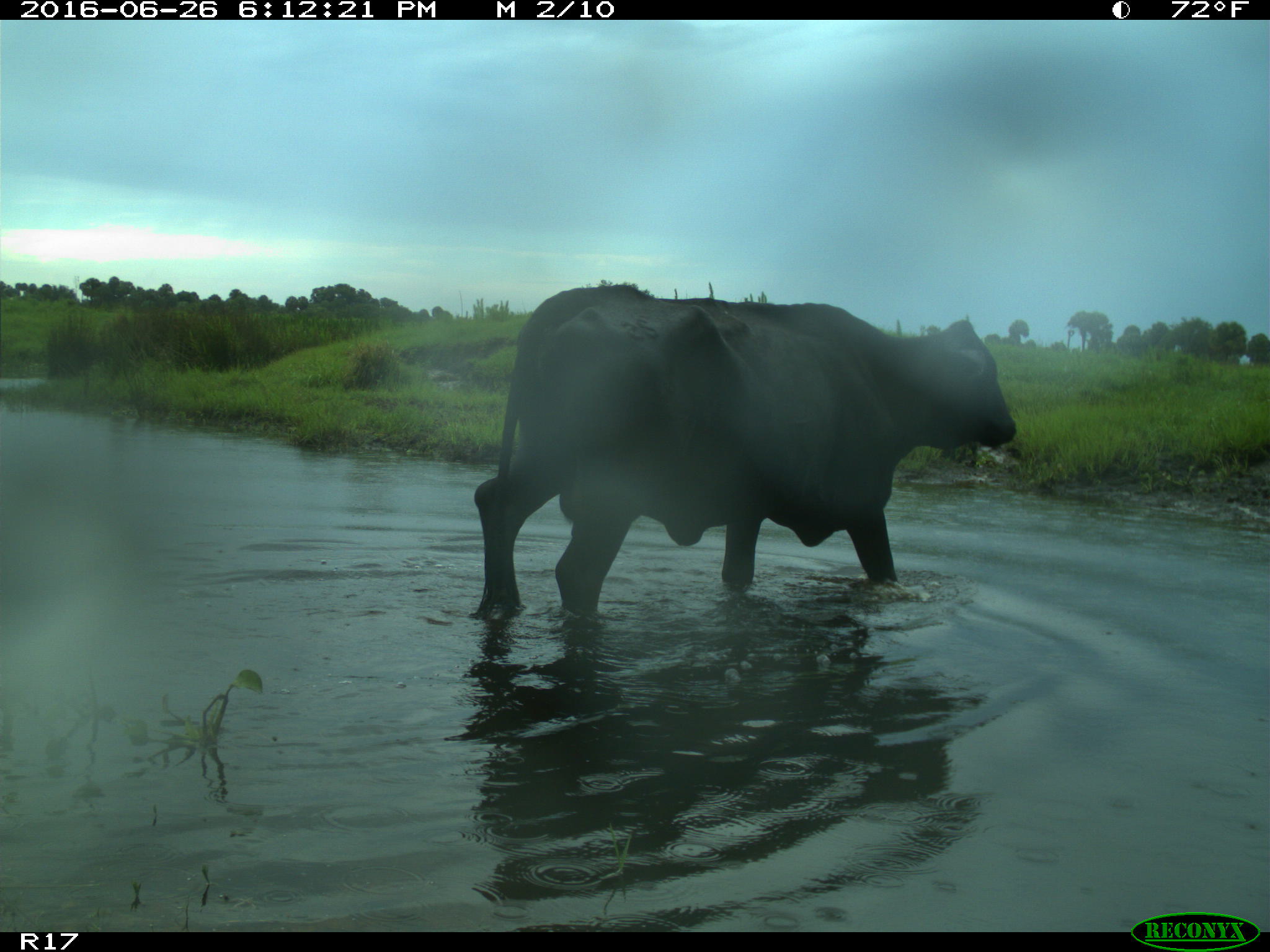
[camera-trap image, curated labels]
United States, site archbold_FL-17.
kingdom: Animalia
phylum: Chordata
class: Mammalia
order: Artiodactyla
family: Bovidae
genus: Bos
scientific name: Bos taurus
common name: domestic cow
Bos taurus (domestic cow).